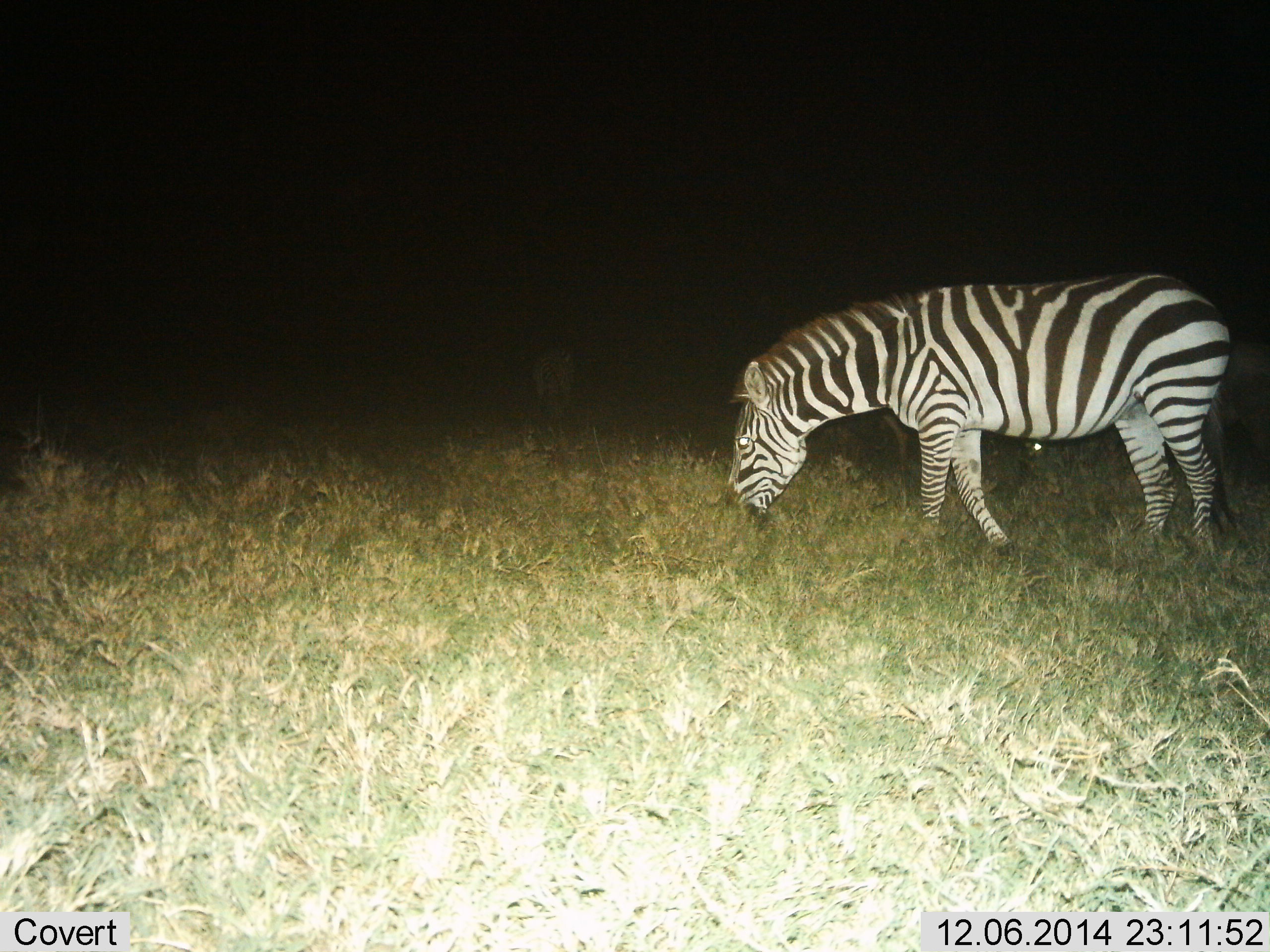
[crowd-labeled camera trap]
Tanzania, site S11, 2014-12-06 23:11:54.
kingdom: Animalia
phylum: Chordata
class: Mammalia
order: Perissodactyla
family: Equidae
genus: Equus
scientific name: Equus quagga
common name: plains zebra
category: zebra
Zebra (plains zebra) (Equus quagga), count 1. Behavior (volunteer vote fractions): standing 30%, resting 0%, moving 10%, interacting 0%. Young present (vote fraction): 0%. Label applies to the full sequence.